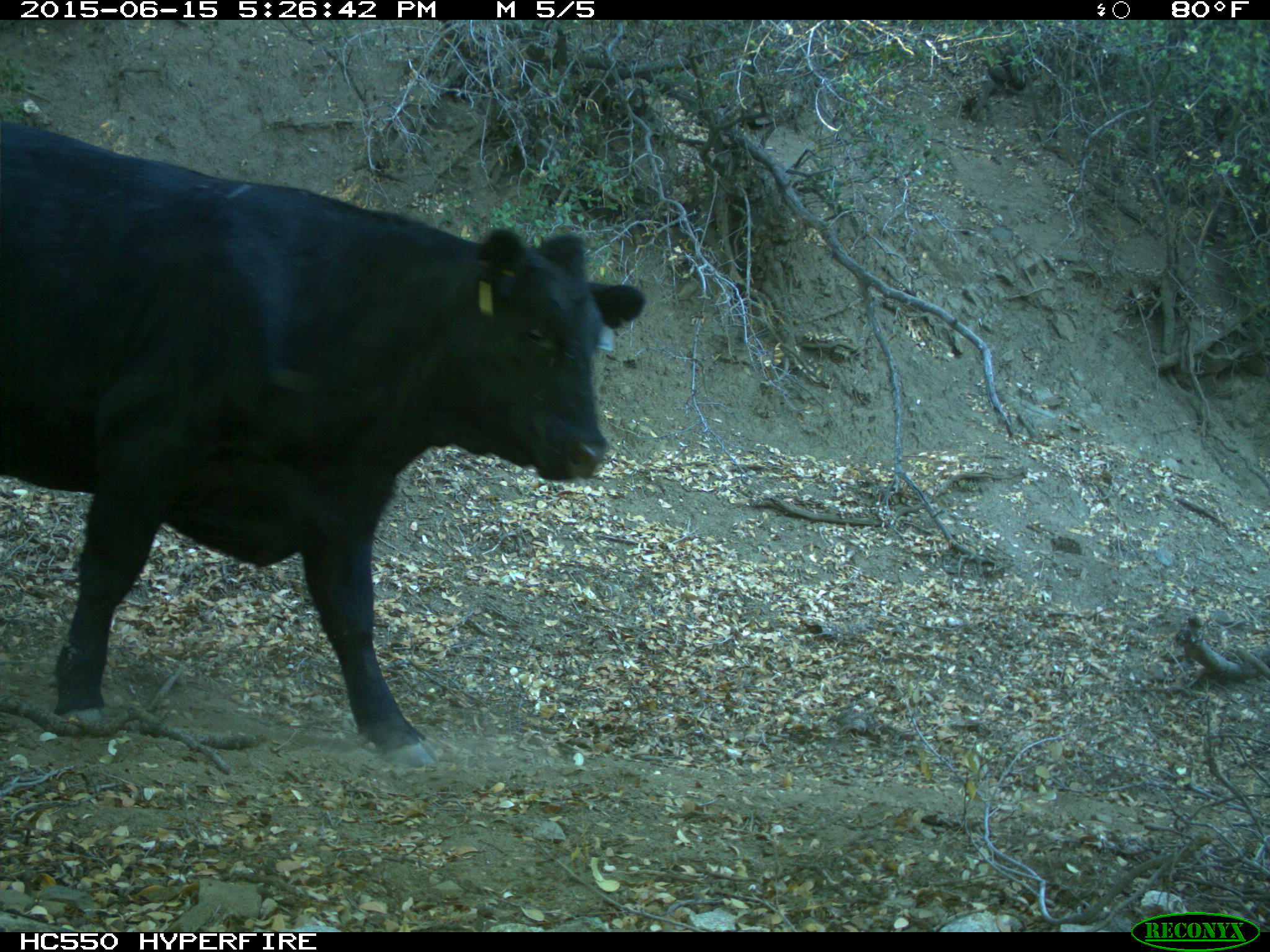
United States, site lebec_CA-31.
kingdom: Animalia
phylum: Chordata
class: Mammalia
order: Artiodactyla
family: Bovidae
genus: Bos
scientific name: Bos taurus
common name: domestic cow